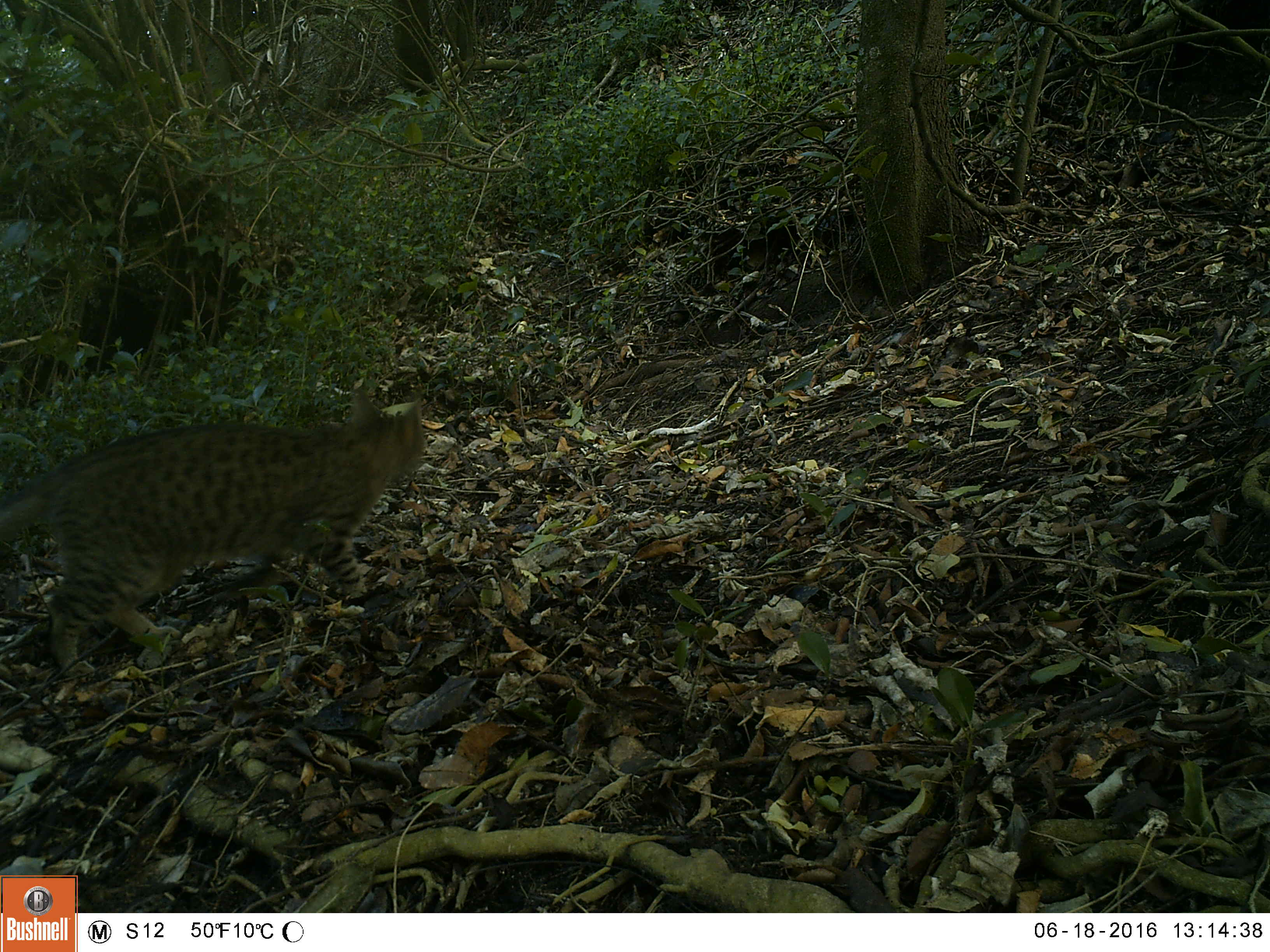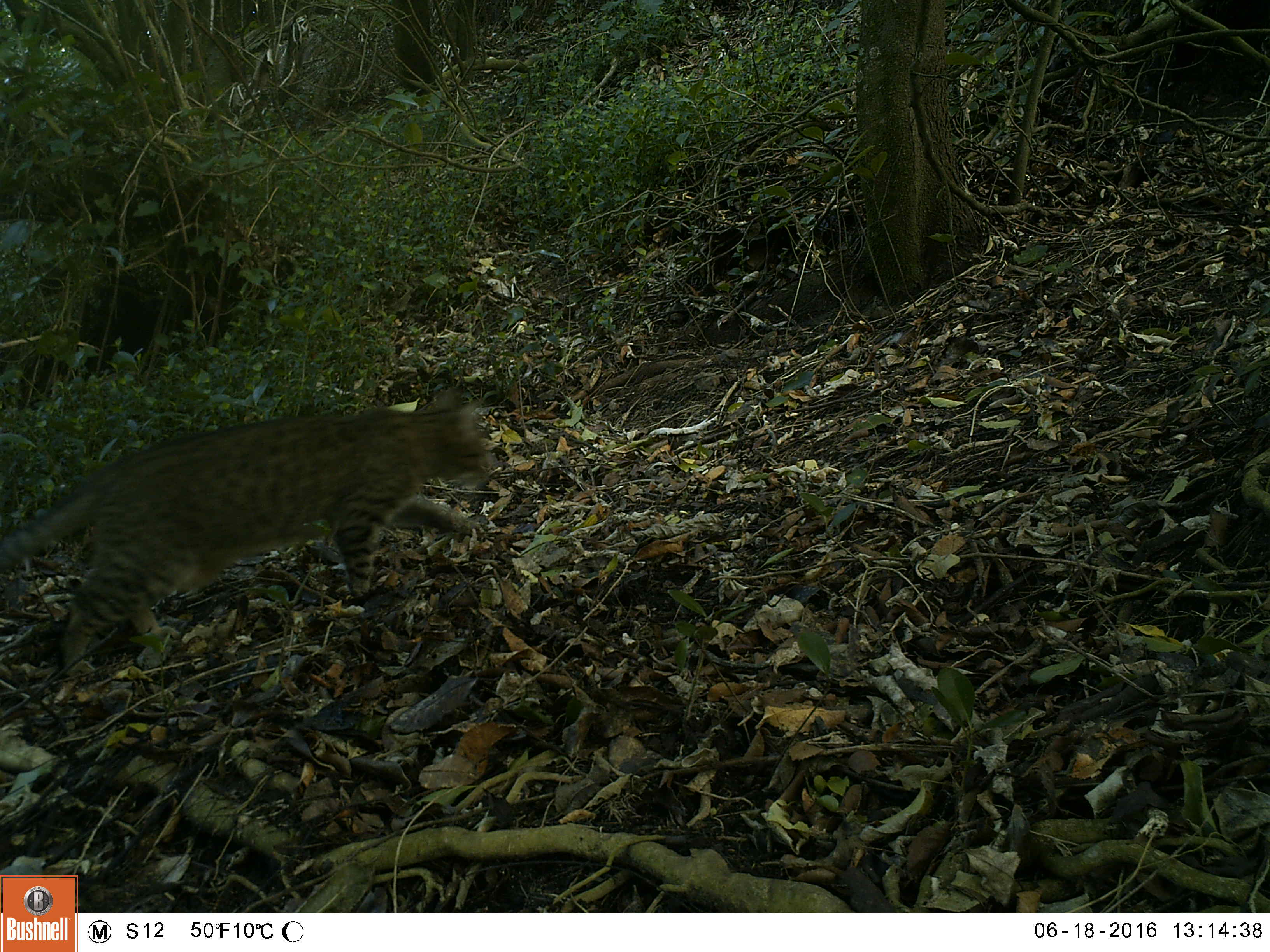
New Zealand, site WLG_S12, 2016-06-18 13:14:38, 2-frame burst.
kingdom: Animalia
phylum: Chordata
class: Mammalia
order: Carnivora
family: Felidae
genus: Felis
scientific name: Felis catus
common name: domestic cat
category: cat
Cat (domestic cat) (Felis catus).